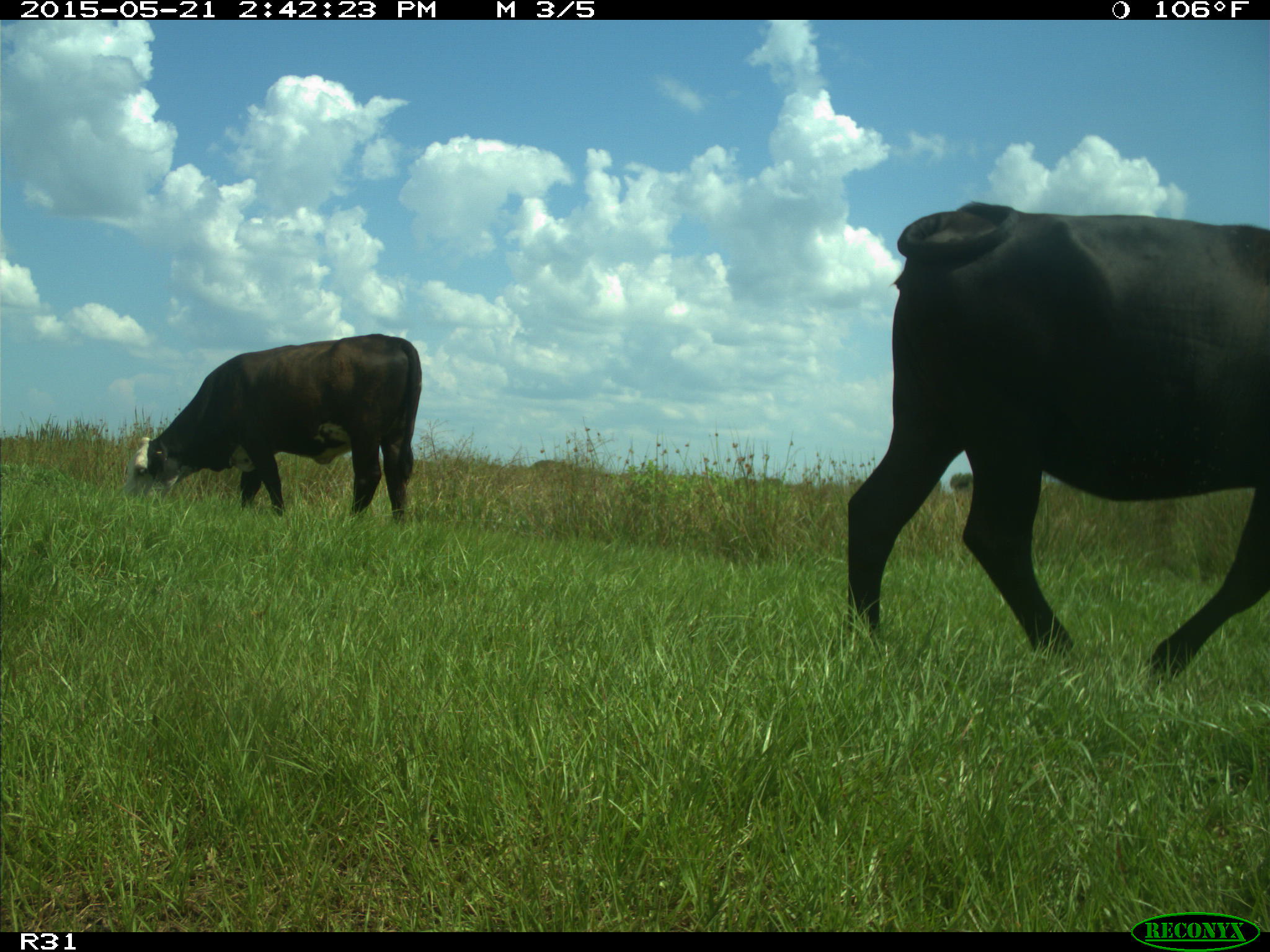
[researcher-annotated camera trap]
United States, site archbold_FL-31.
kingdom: Animalia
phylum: Chordata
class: Mammalia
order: Artiodactyla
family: Bovidae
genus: Bos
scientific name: Bos taurus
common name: domestic cow